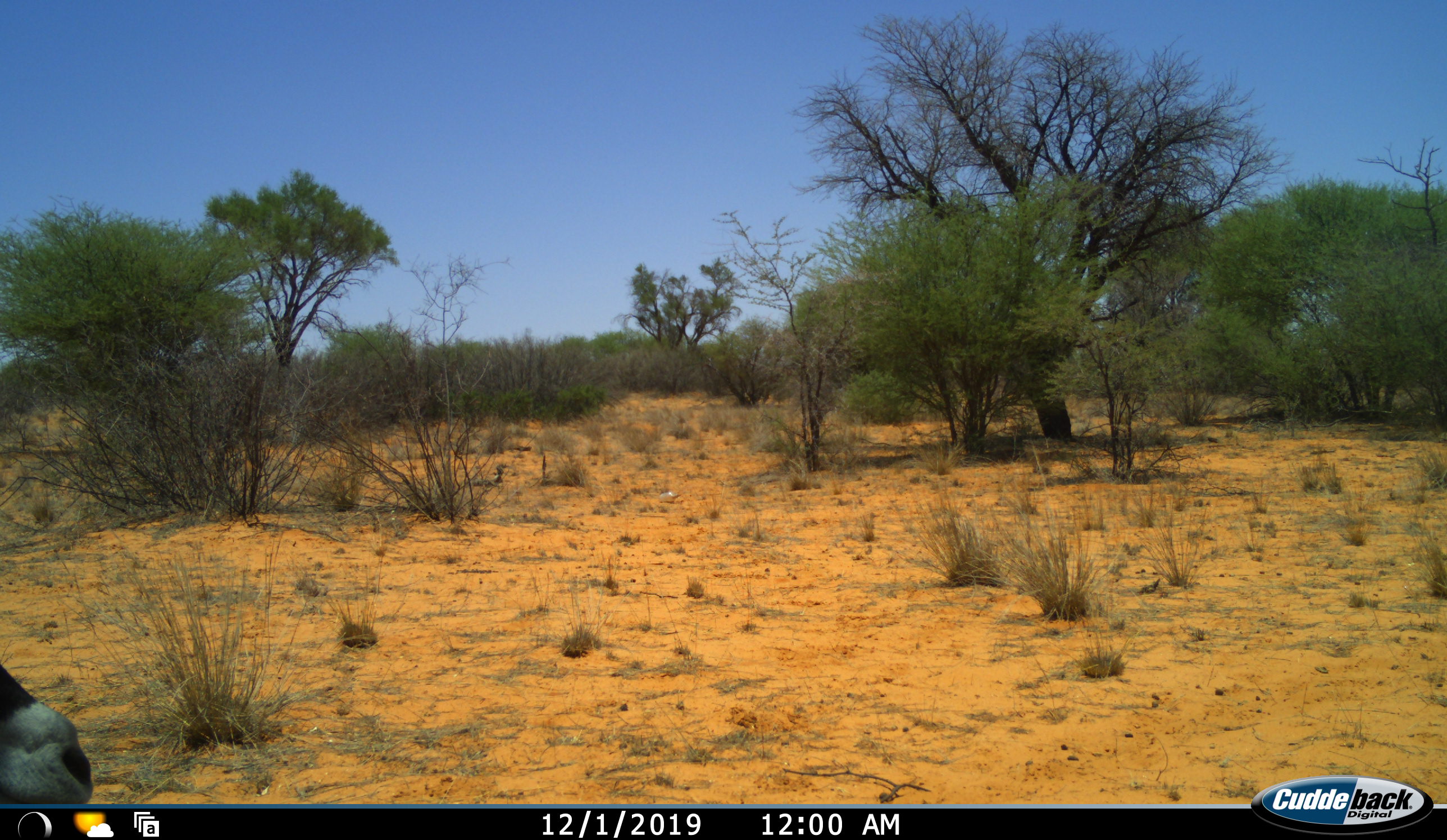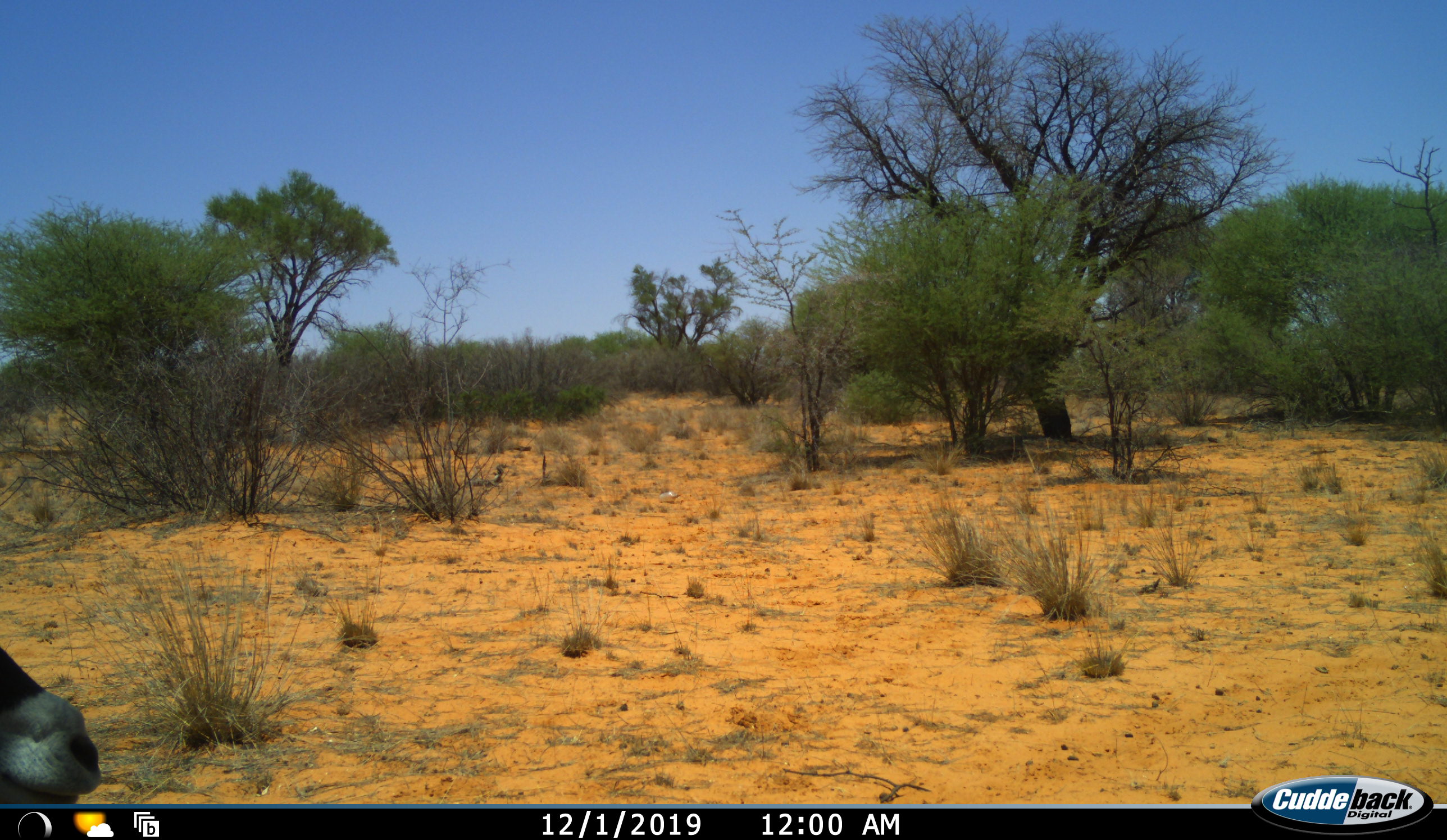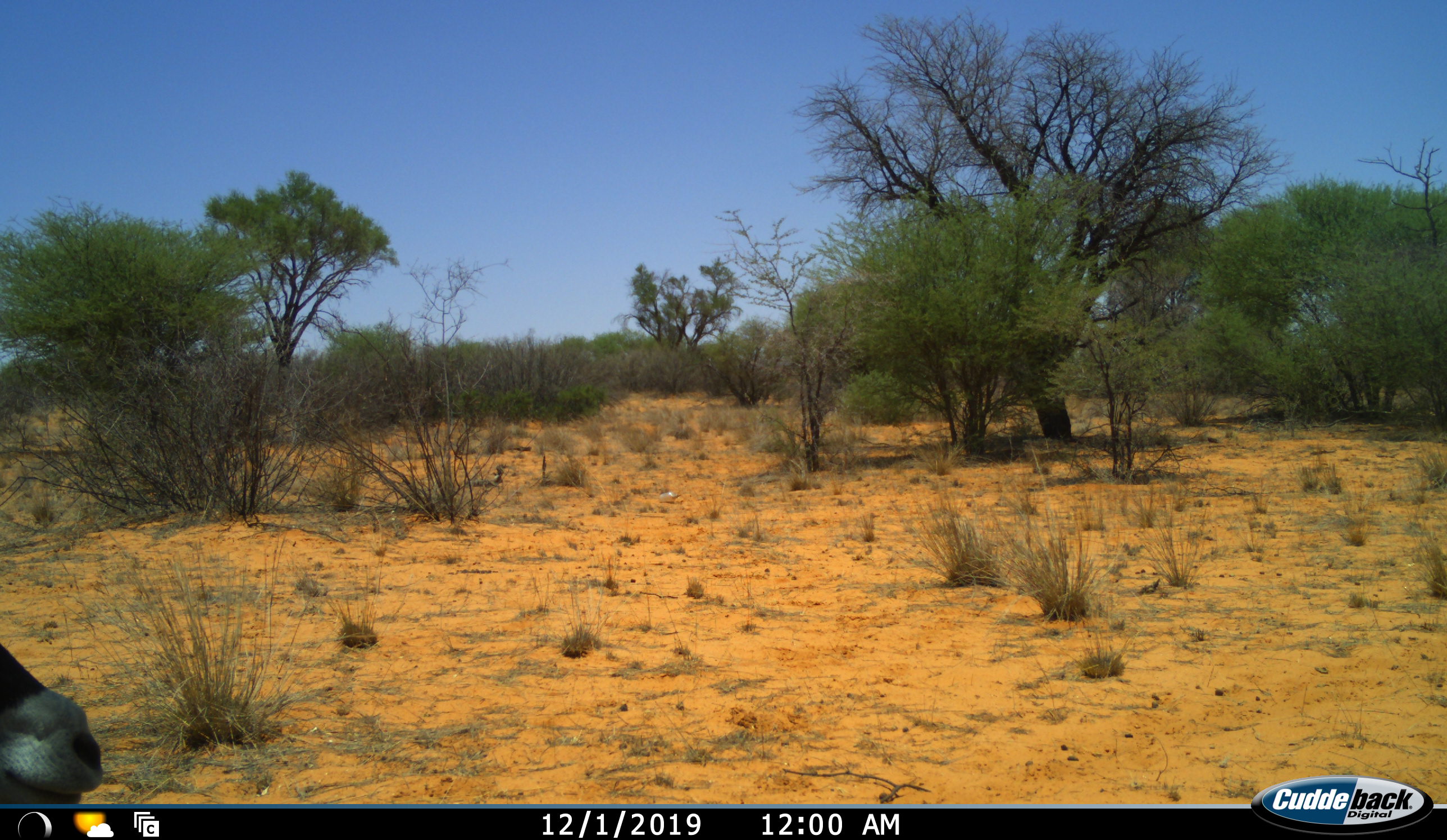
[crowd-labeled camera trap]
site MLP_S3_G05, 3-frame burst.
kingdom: Animalia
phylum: Chordata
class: Mammalia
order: Artiodactyla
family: Bovidae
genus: Oryx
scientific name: Oryx gazella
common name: gemsbok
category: oryx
Oryx (gemsbok) (Oryx gazella), count 1. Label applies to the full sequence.